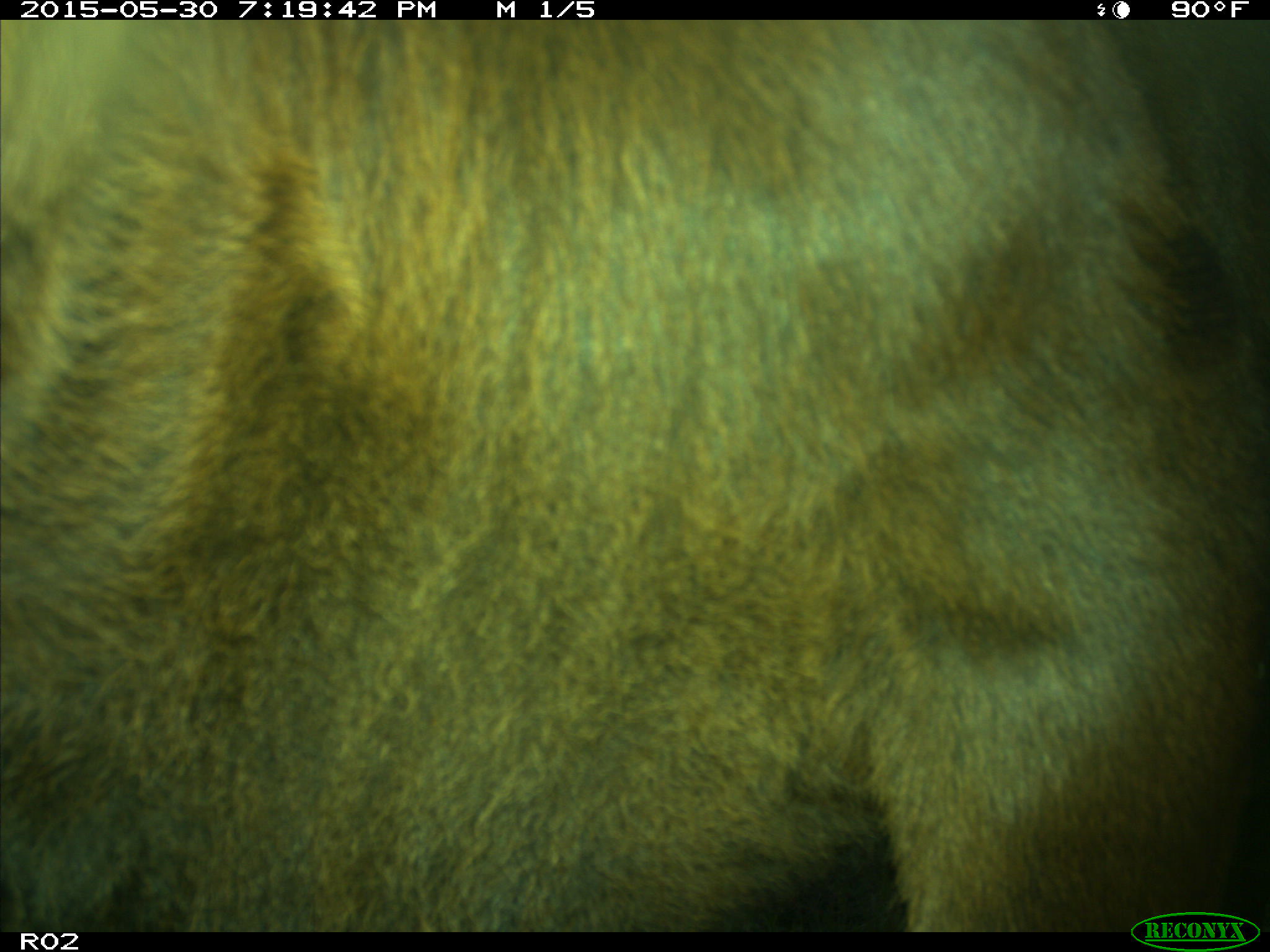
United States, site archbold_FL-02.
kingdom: Animalia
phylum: Chordata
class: Mammalia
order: Artiodactyla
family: Bovidae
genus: Bos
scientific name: Bos taurus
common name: domestic cow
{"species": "Bos taurus (domestic cow)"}